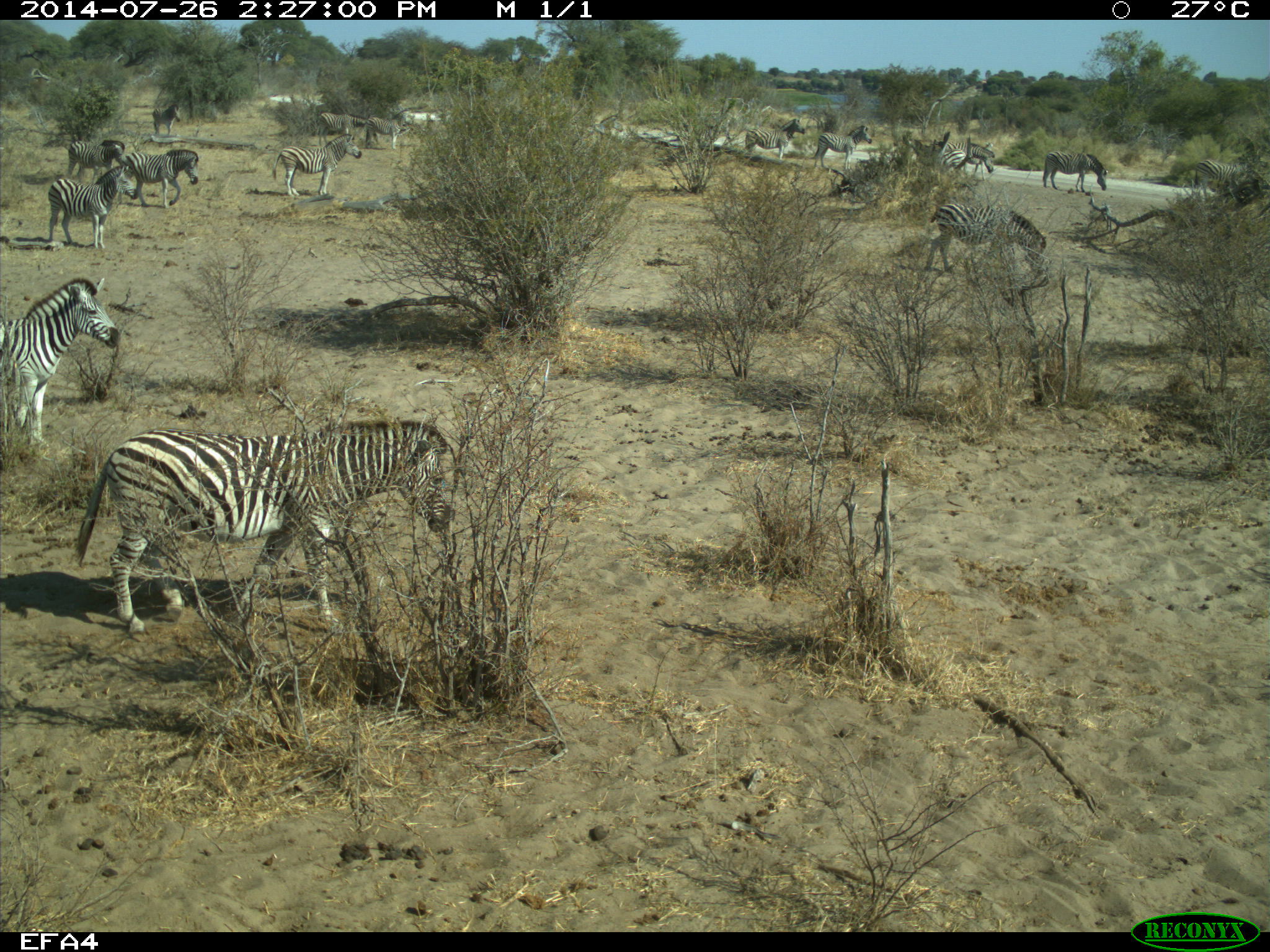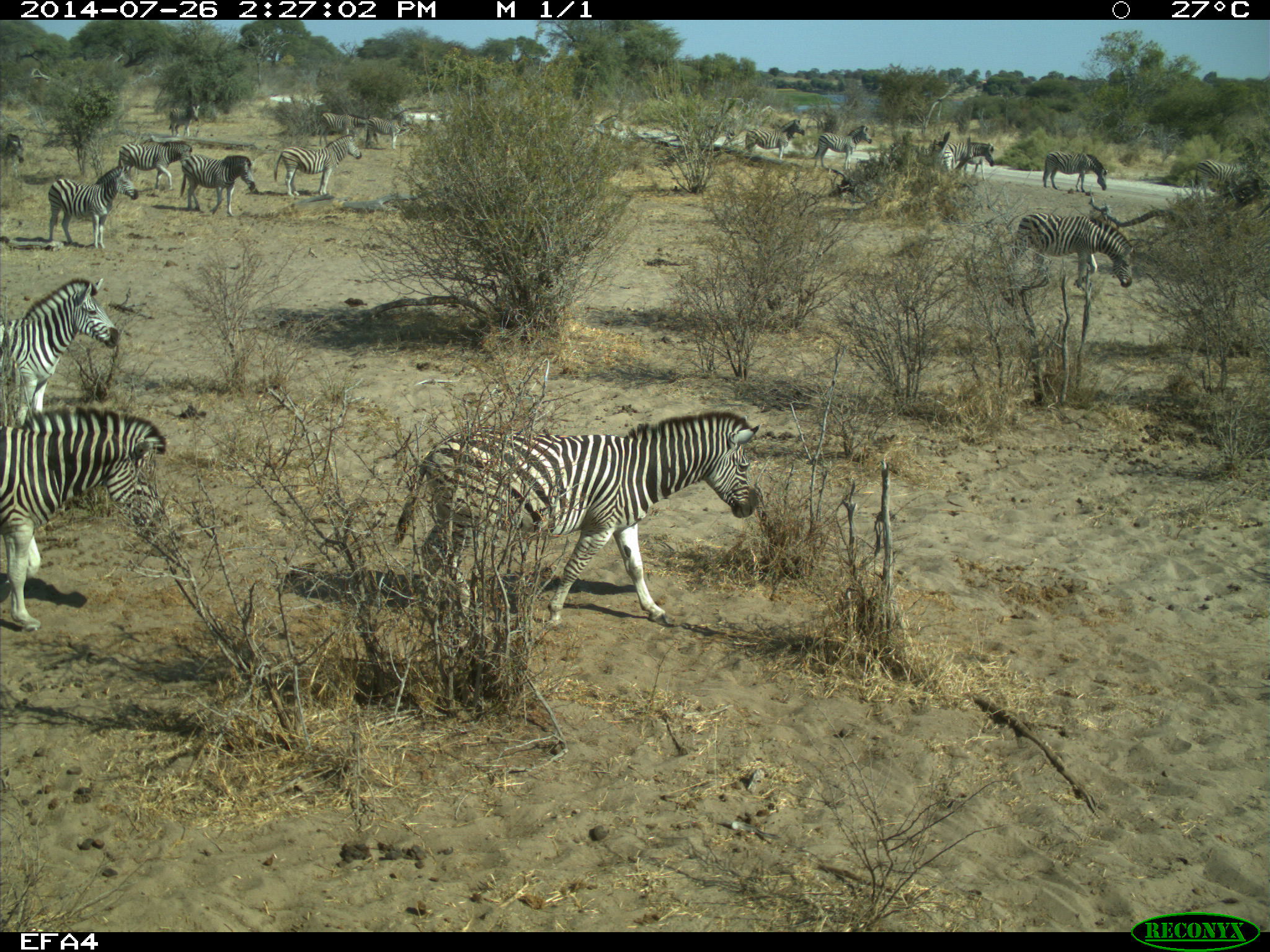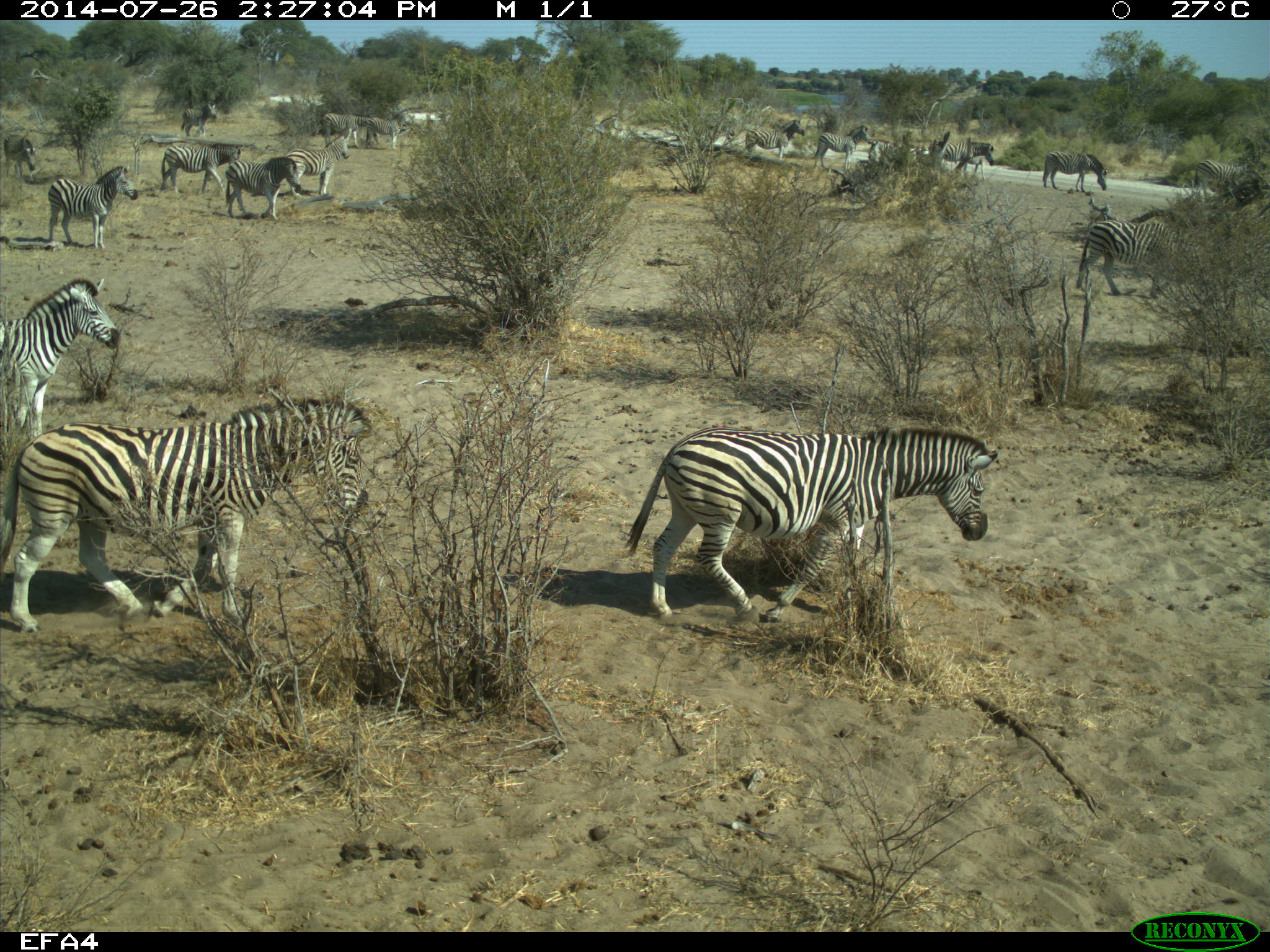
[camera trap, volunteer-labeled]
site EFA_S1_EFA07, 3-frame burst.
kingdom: Animalia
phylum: Chordata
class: Mammalia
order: Perissodactyla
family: Equidae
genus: Equus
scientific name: Equus quagga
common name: plains zebra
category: zebraplains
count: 11-50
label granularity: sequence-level